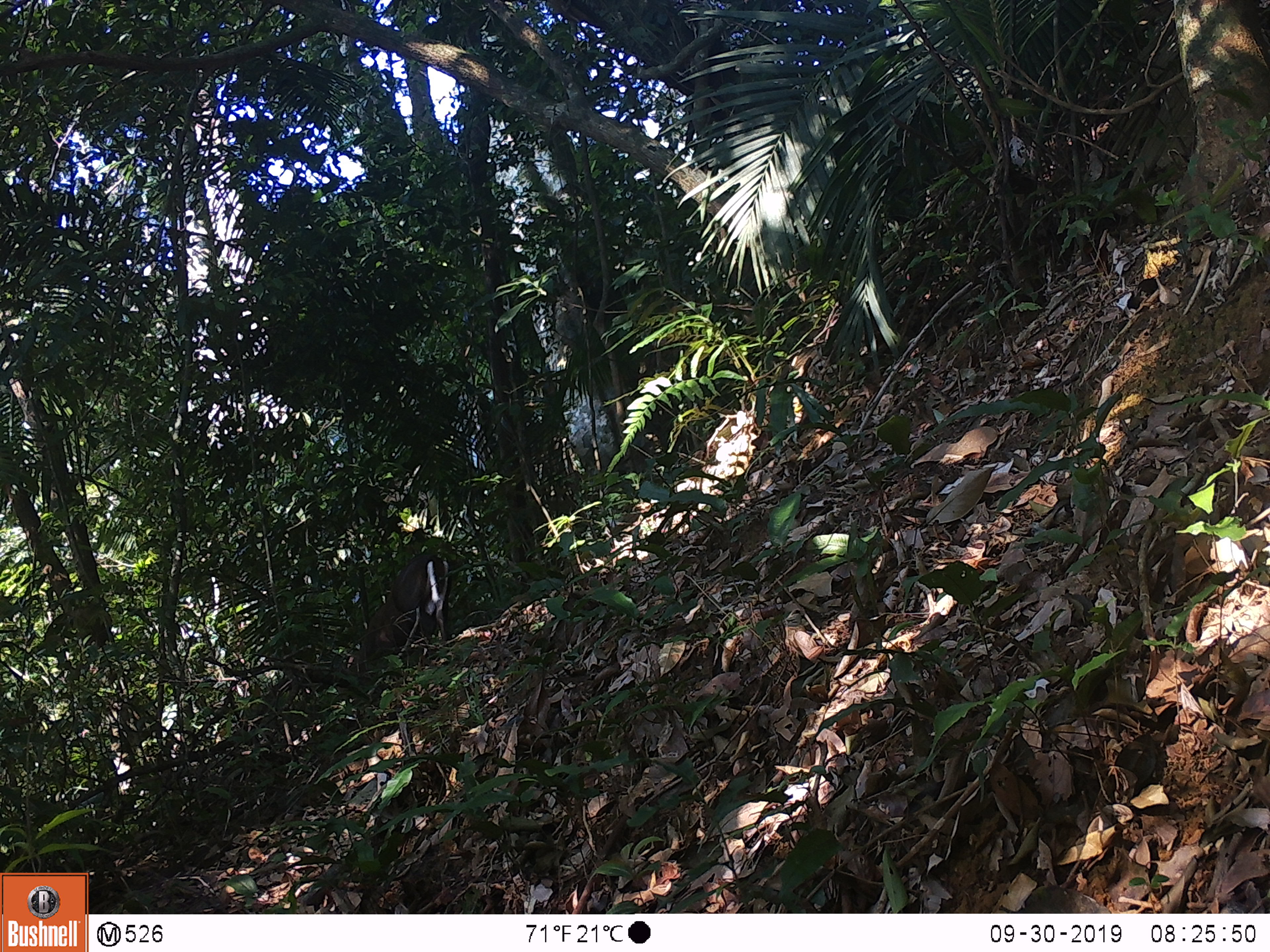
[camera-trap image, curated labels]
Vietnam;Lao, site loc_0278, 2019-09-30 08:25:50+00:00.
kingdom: Animalia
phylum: Chordata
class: Mammalia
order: Artiodactyla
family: Cervidae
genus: Muntiacus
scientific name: Muntiacus rooseveltorum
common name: roosevelt's muntjac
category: roosevelts muntjac group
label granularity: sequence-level